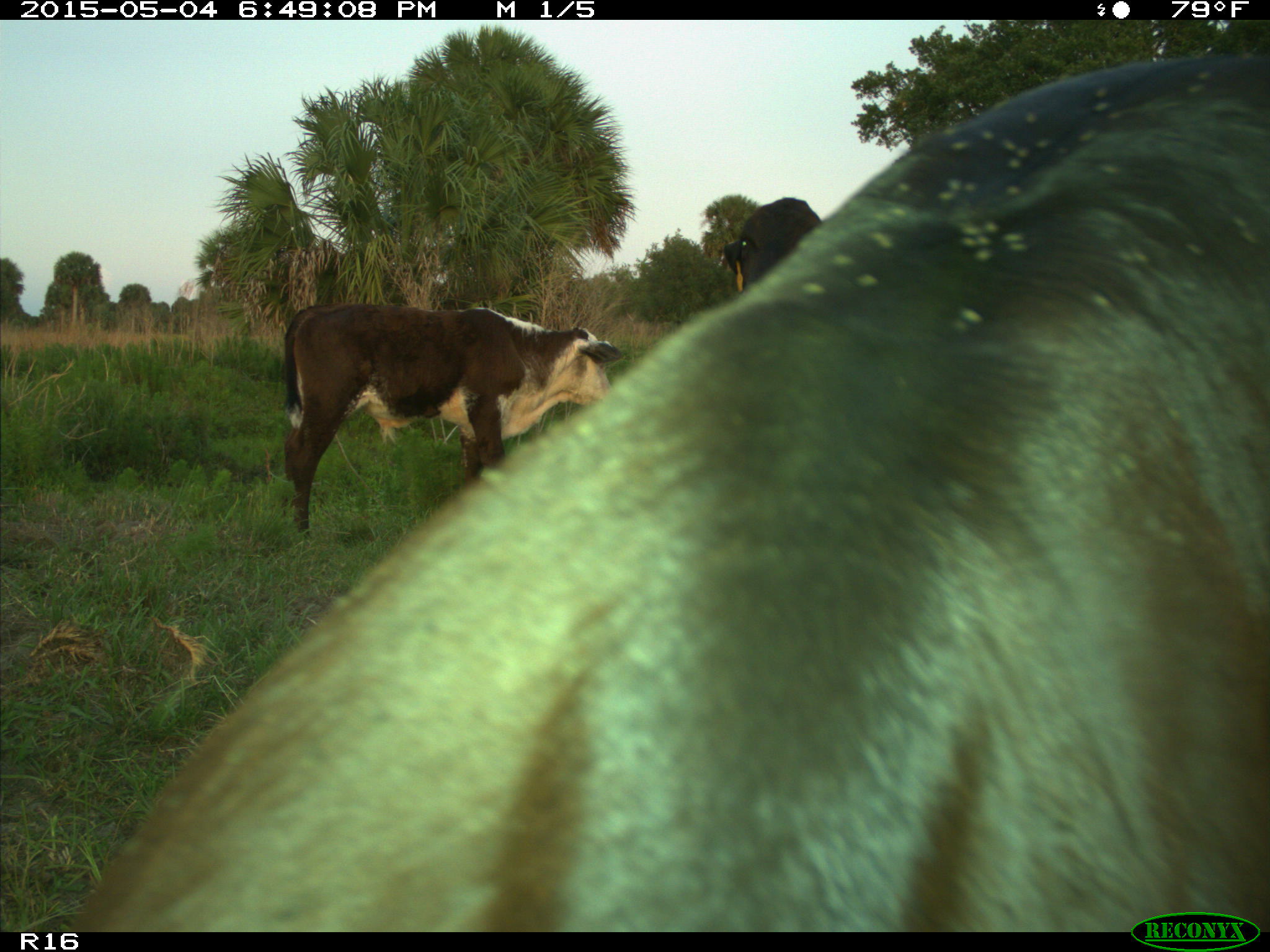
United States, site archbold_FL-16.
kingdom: Animalia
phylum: Chordata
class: Mammalia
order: Artiodactyla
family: Bovidae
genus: Bos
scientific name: Bos taurus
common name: domestic cow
Bos taurus (domestic cow).